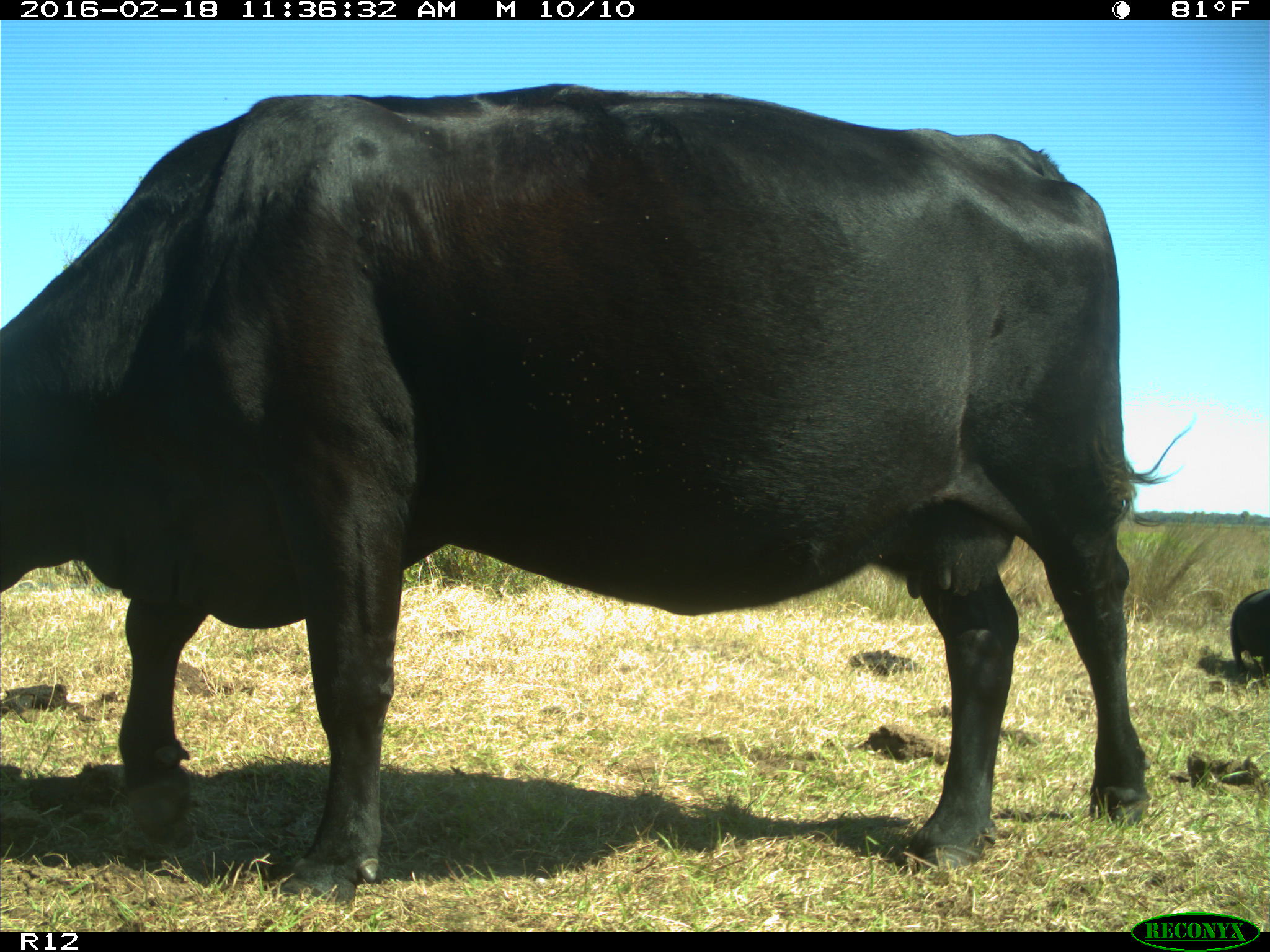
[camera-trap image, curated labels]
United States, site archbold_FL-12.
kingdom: Animalia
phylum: Chordata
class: Mammalia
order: Artiodactyla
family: Bovidae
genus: Bos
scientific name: Bos taurus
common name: domestic cow